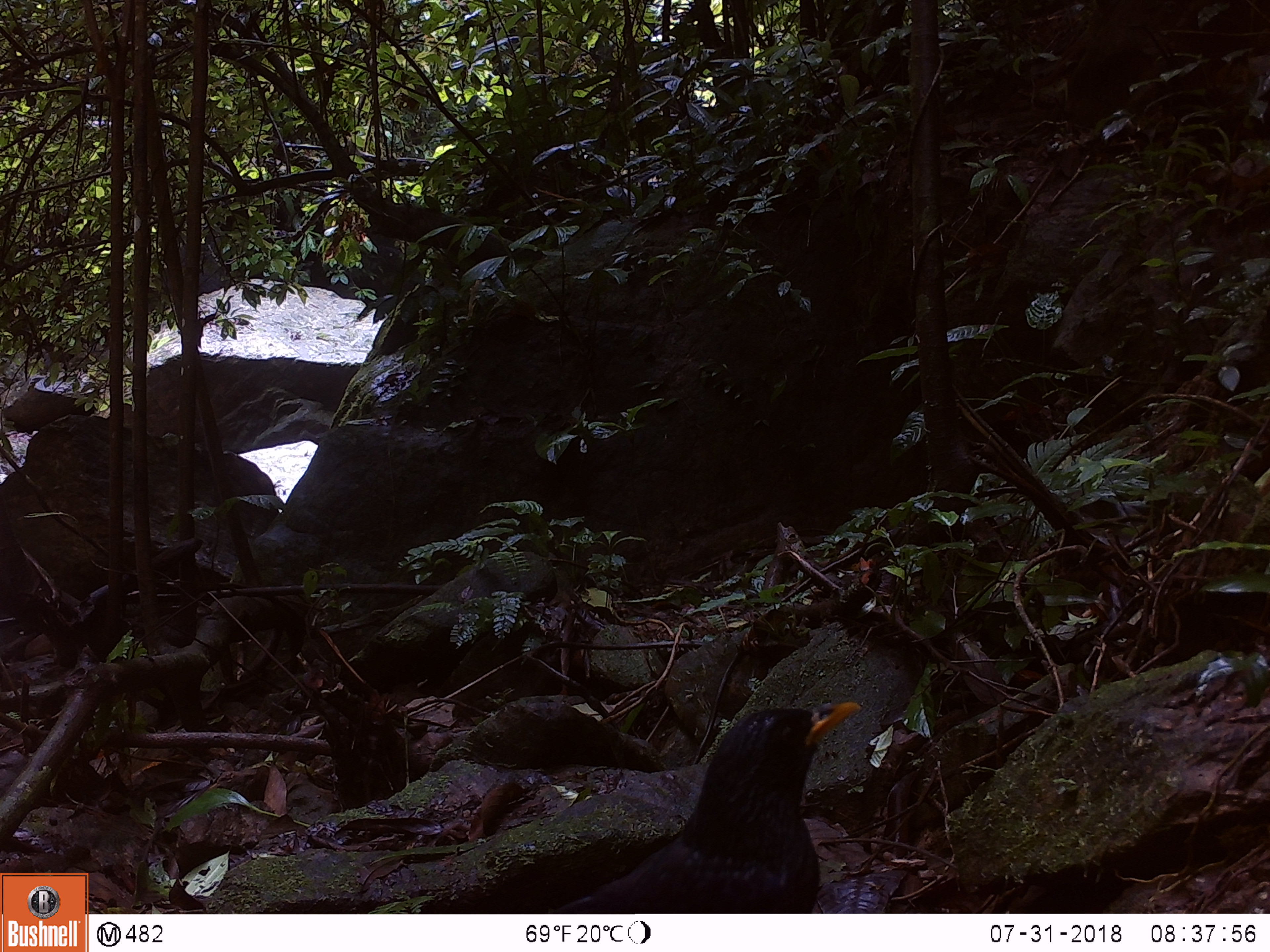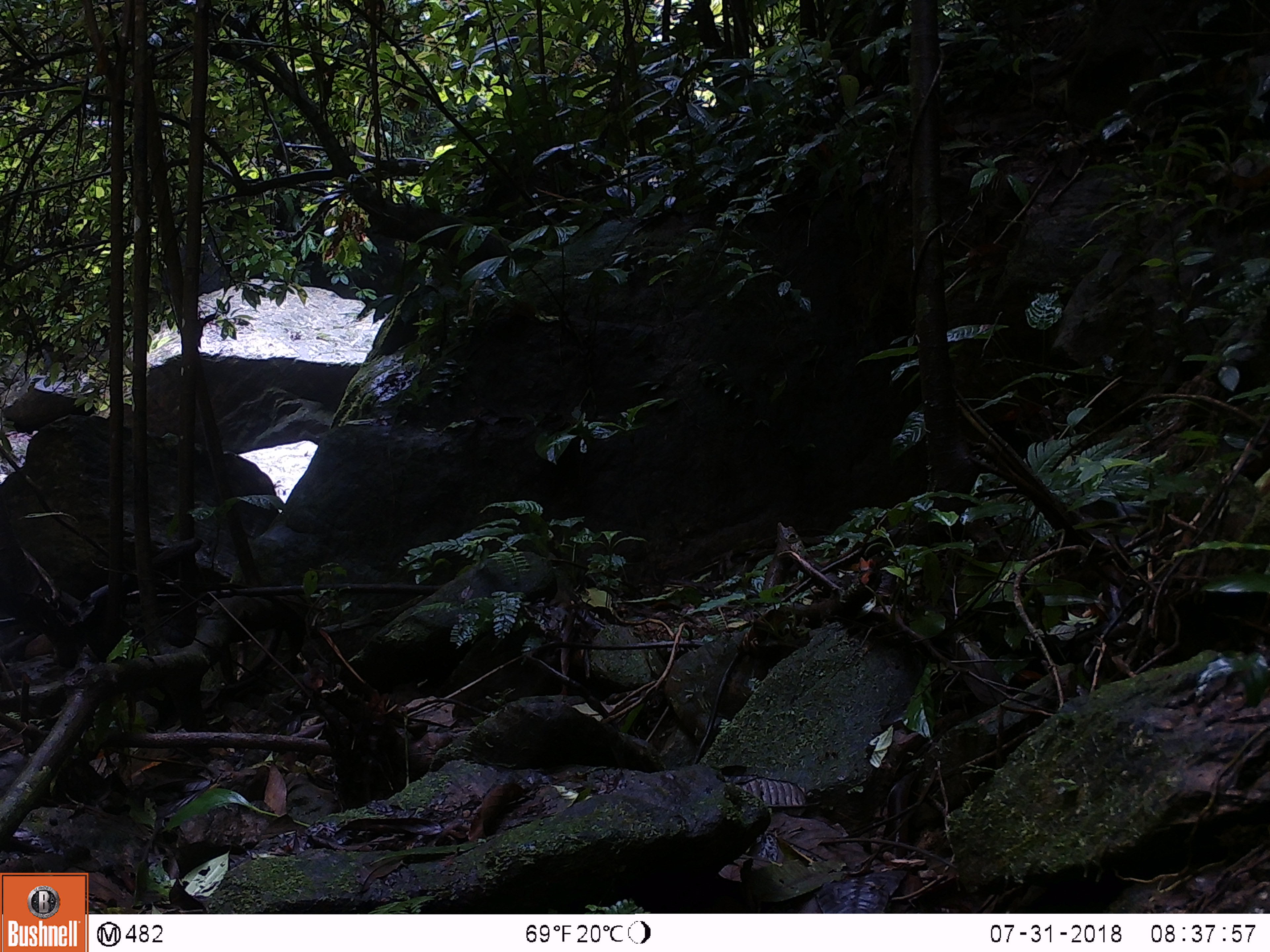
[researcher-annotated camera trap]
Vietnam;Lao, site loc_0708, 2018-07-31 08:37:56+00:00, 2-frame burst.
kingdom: Animalia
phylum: Chordata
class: Aves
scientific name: Aves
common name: bird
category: unidentified bird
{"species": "unidentified bird (bird) (Aves)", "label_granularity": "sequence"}